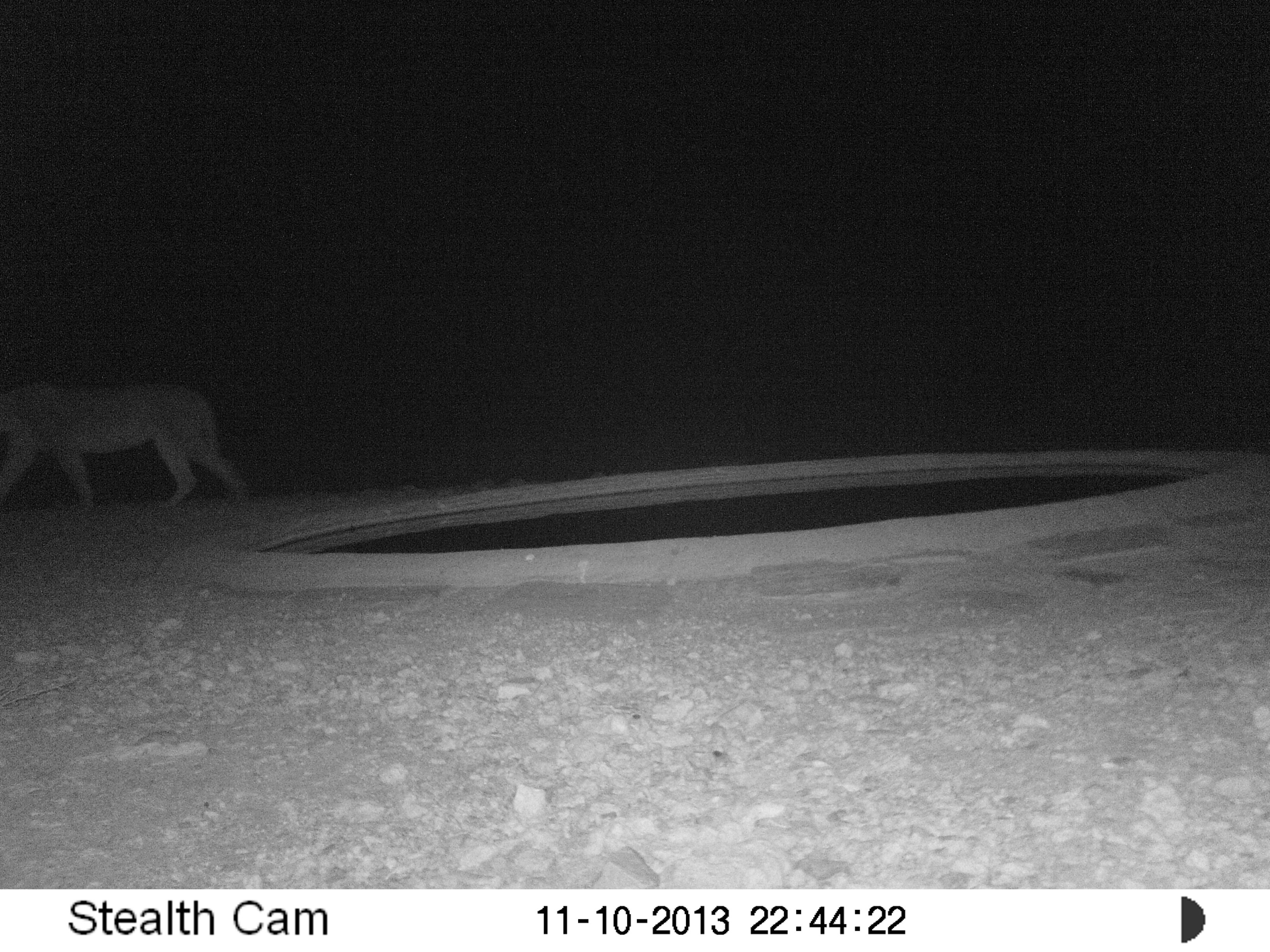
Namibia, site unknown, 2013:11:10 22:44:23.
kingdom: Animalia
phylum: Chordata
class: Mammalia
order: Carnivora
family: Felidae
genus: Panthera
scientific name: Panthera leo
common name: lion